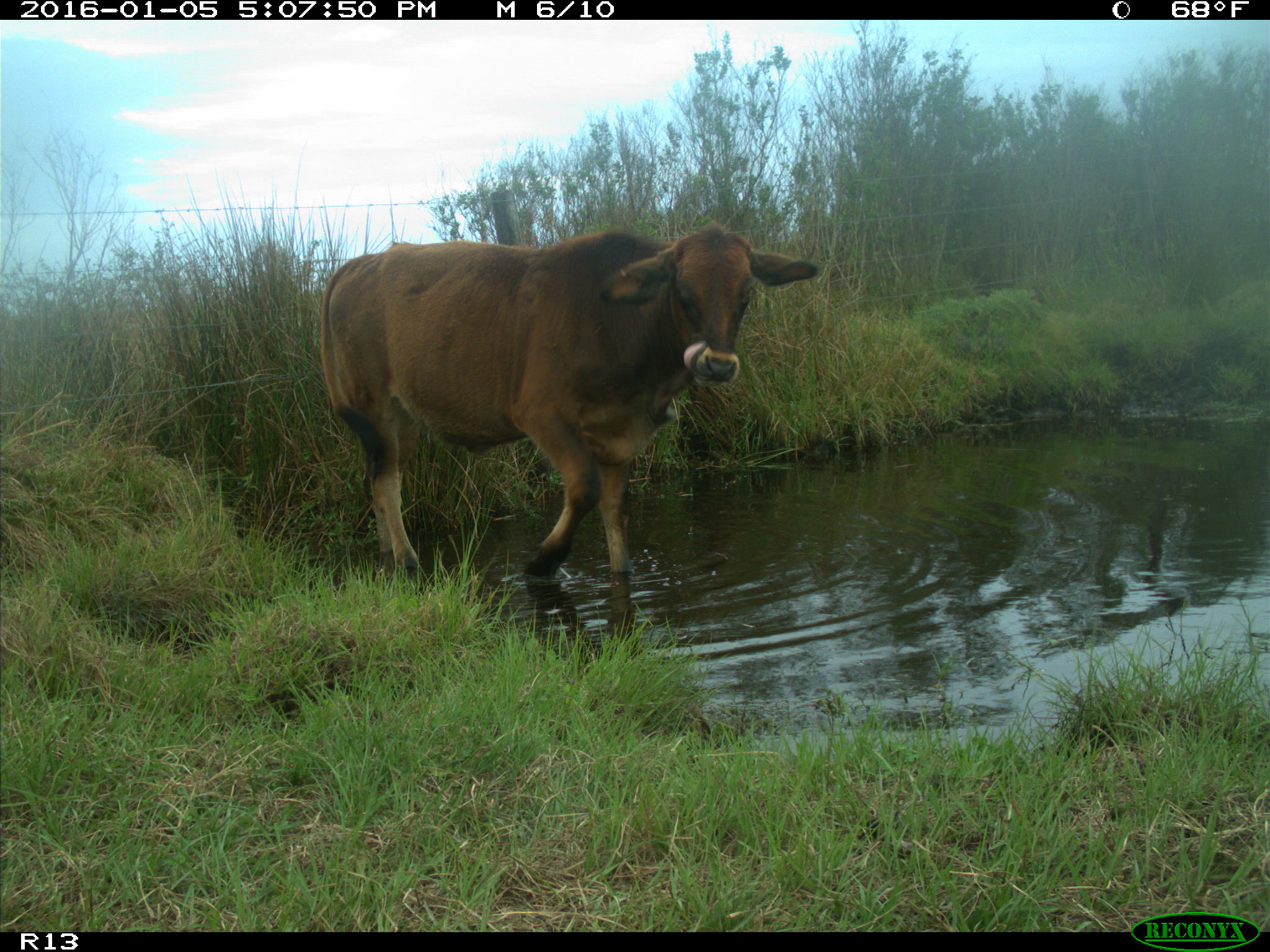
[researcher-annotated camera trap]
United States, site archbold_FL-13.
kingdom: Animalia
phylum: Chordata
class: Mammalia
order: Artiodactyla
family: Bovidae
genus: Bos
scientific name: Bos taurus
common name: domestic cow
Bos taurus (domestic cow).